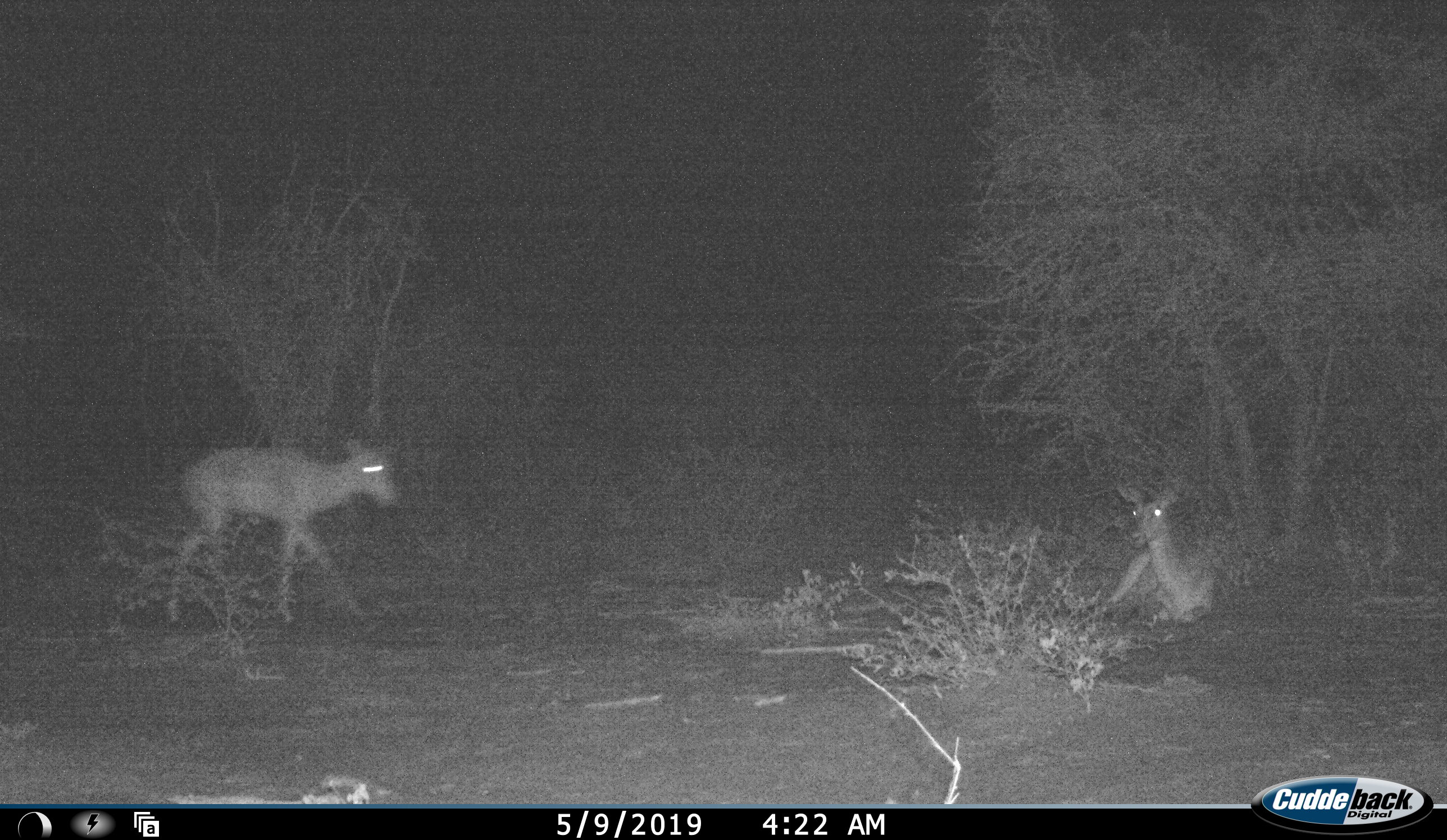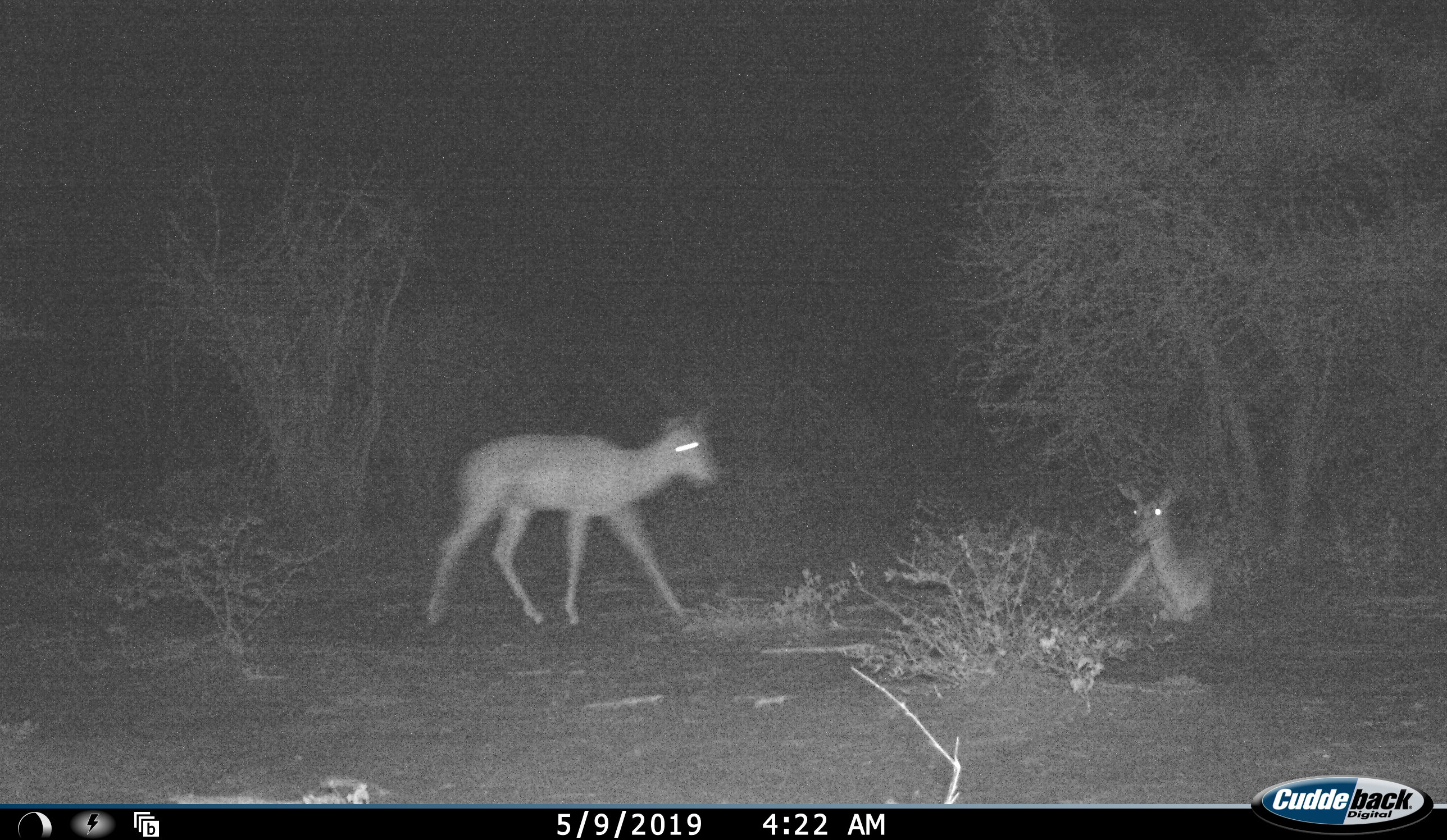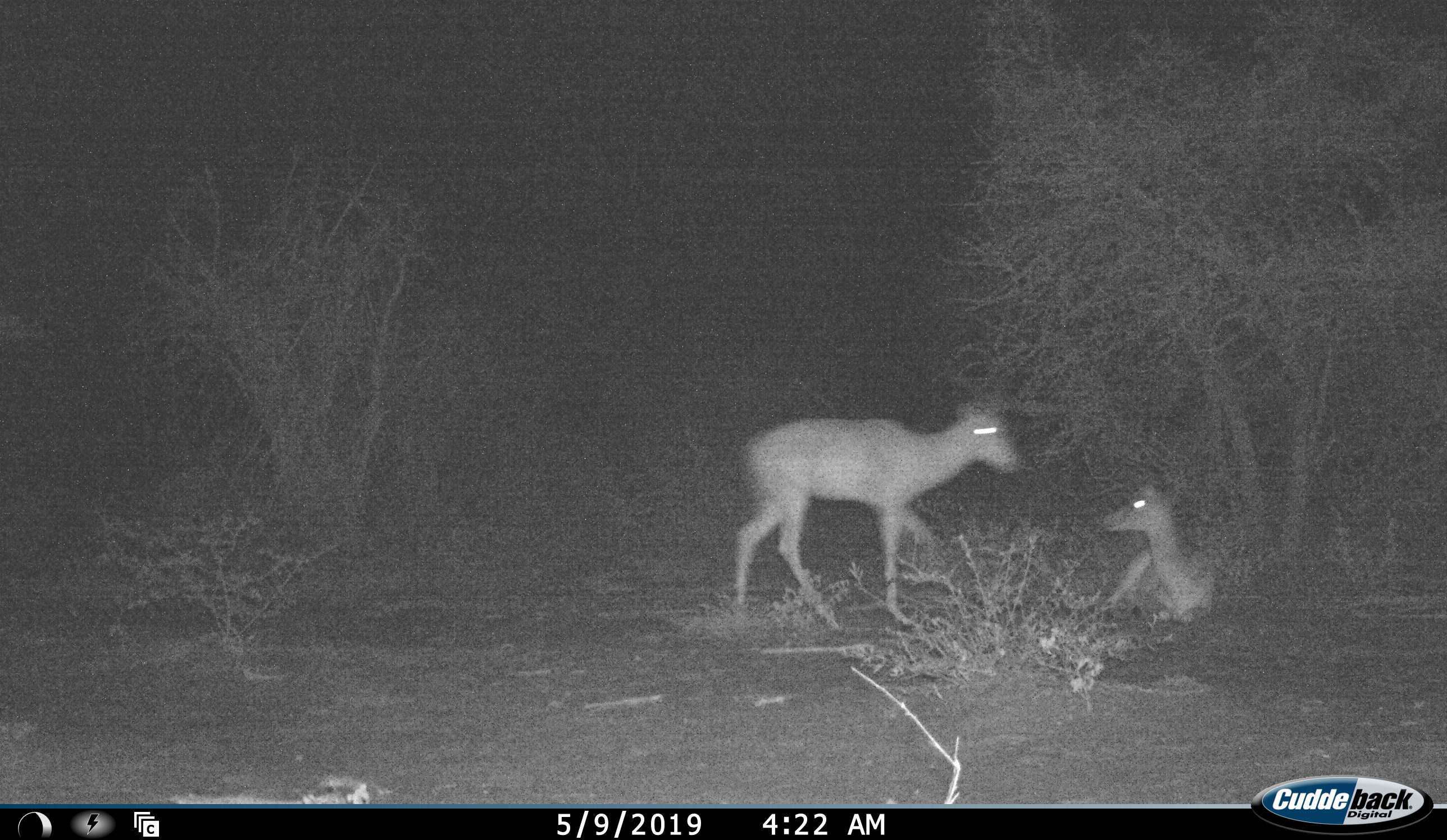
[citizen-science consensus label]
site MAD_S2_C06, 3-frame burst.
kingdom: Animalia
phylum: Chordata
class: Mammalia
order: Artiodactyla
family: Bovidae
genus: Aepyceros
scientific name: Aepyceros melampus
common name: impala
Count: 2.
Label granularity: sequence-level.